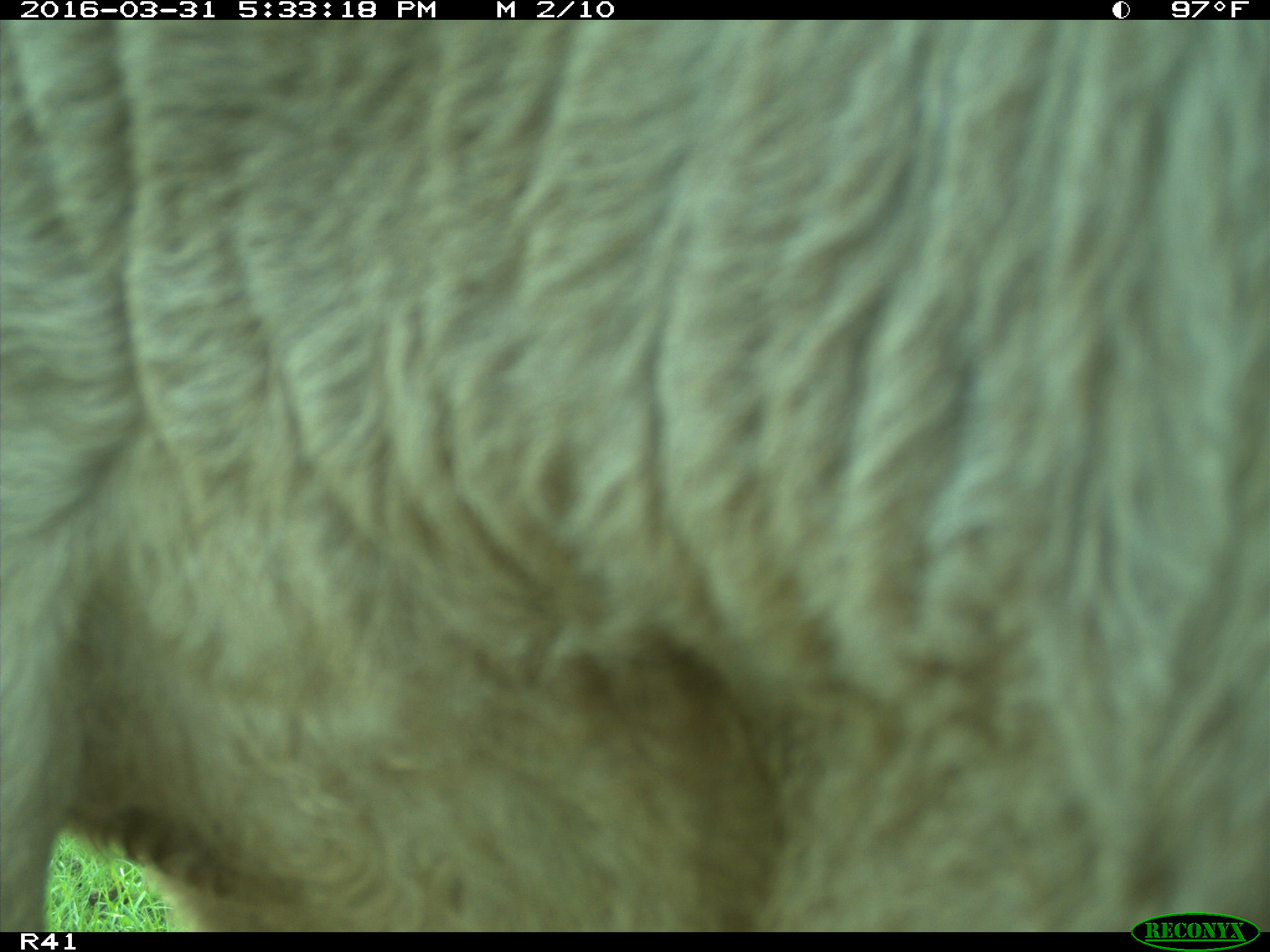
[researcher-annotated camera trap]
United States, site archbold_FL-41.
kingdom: Animalia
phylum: Chordata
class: Mammalia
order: Artiodactyla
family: Bovidae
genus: Bos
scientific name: Bos taurus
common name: domestic cow